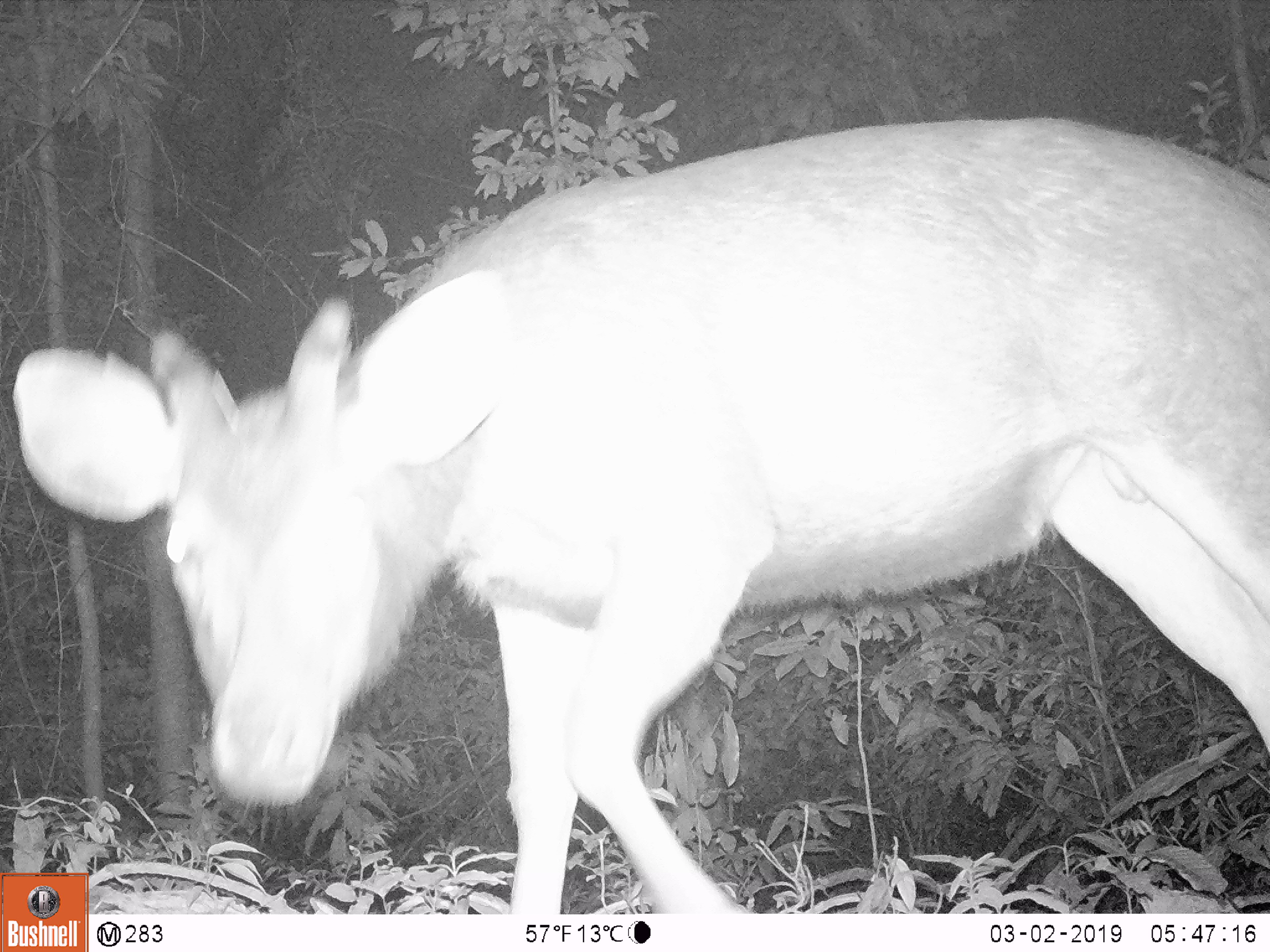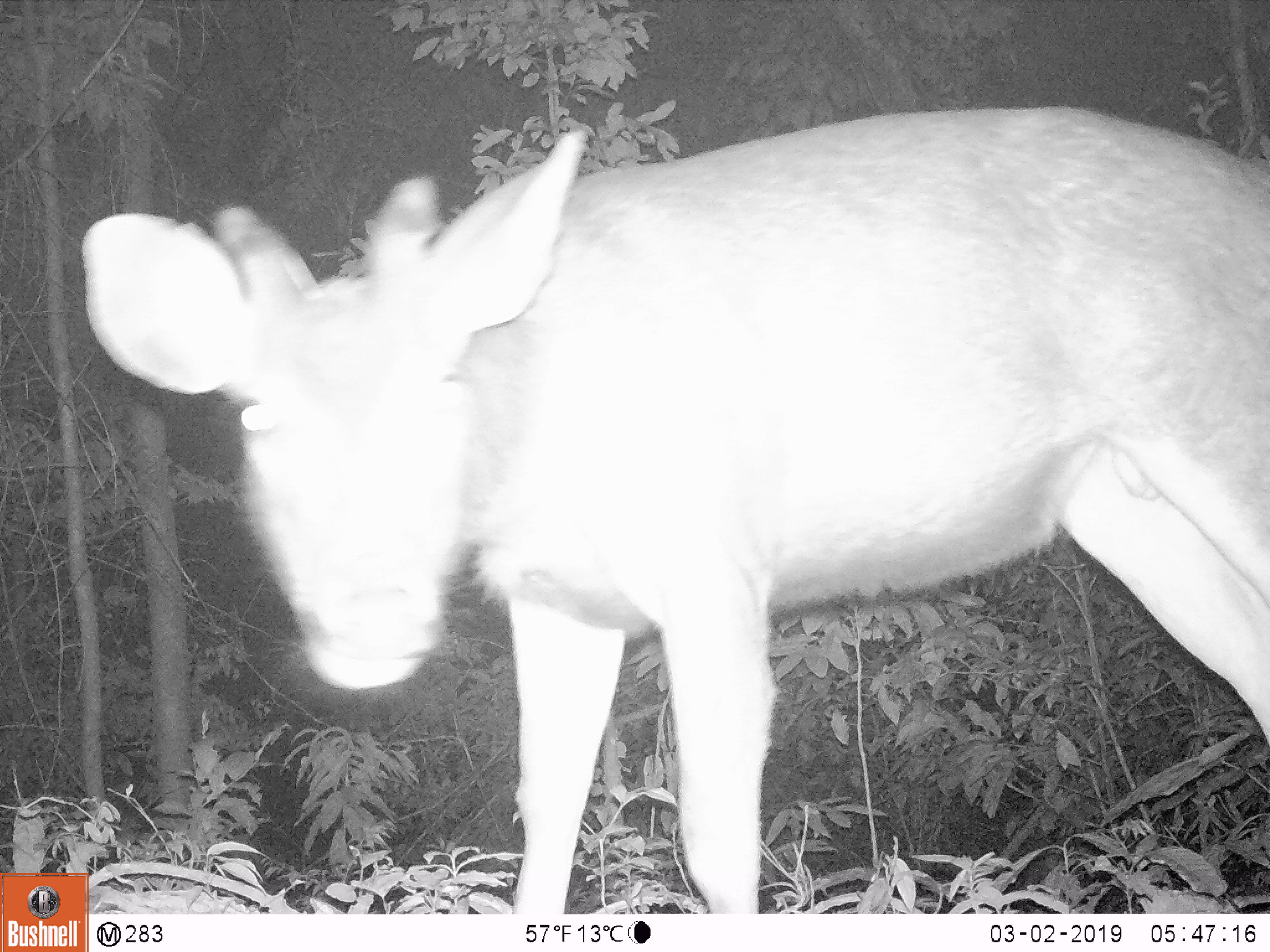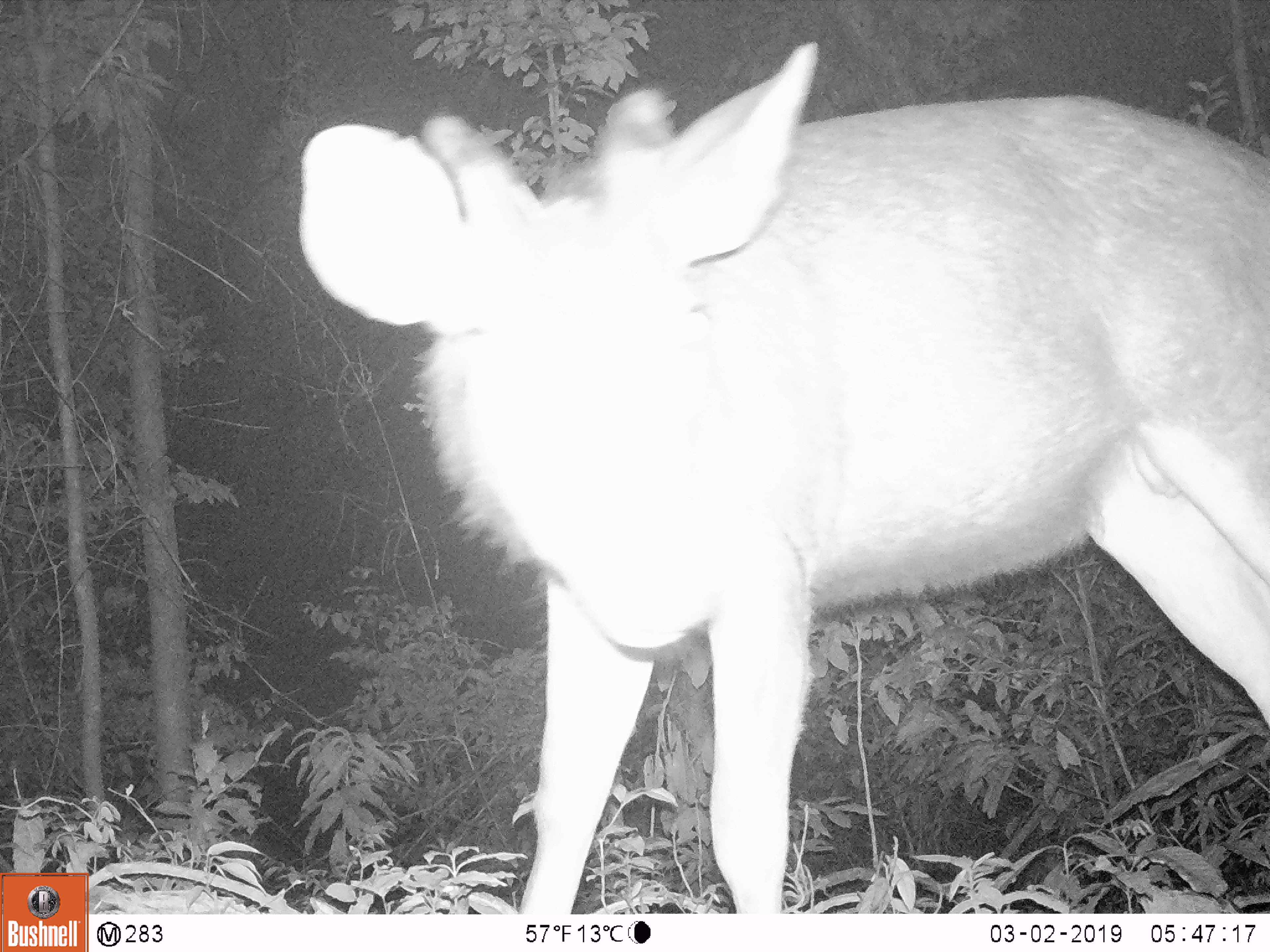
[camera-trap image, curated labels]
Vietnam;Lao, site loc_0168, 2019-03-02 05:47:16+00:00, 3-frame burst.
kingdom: Animalia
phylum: Chordata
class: Mammalia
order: Artiodactyla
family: Cervidae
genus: Rusa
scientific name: Rusa unicolor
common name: sambar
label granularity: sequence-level